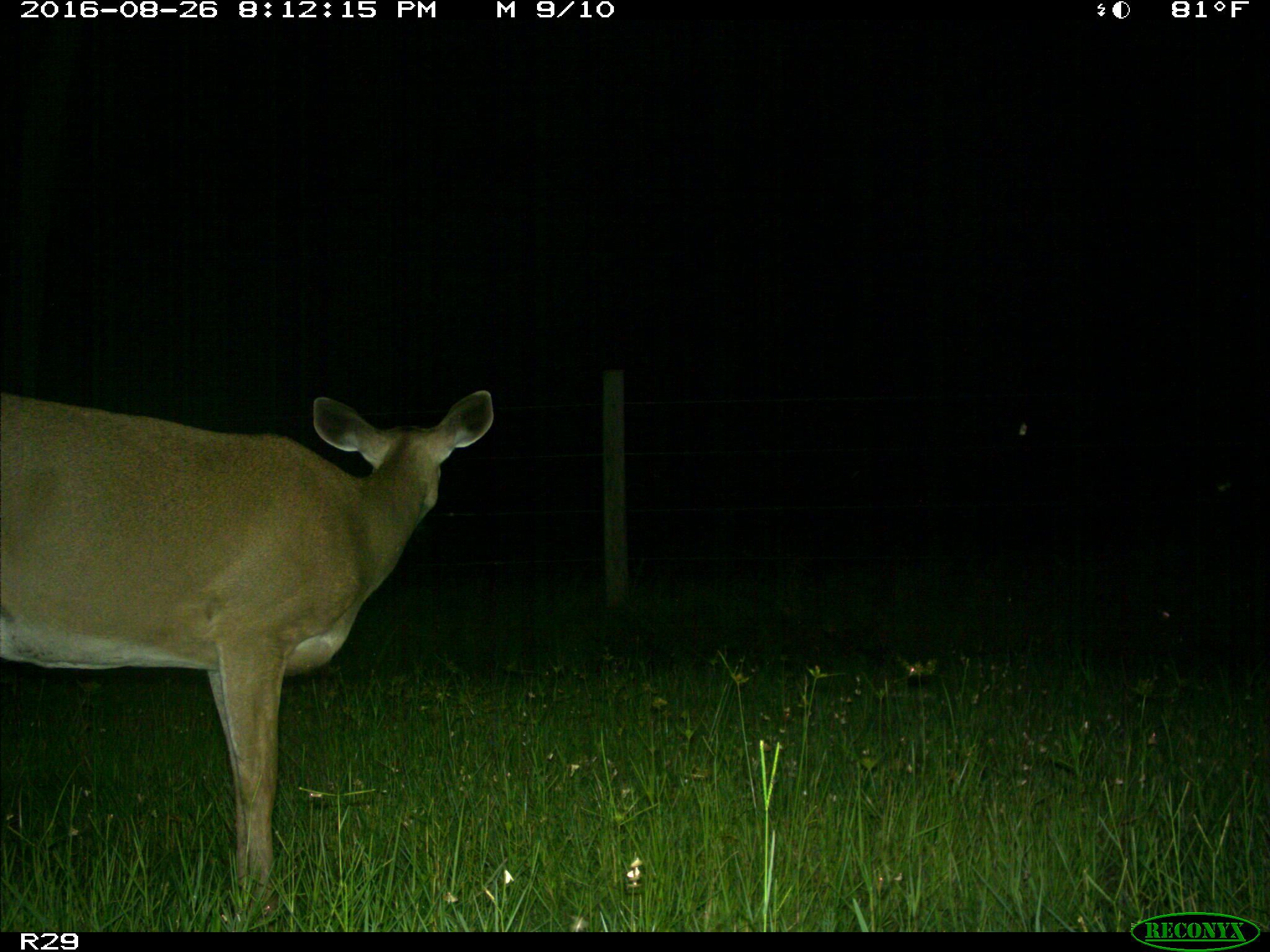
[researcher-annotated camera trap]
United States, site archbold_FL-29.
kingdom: Animalia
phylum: Chordata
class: Mammalia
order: Artiodactyla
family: Cervidae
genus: Odocoileus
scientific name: Odocoileus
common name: deer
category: unidentified deer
Unidentified deer (deer) (Odocoileus).